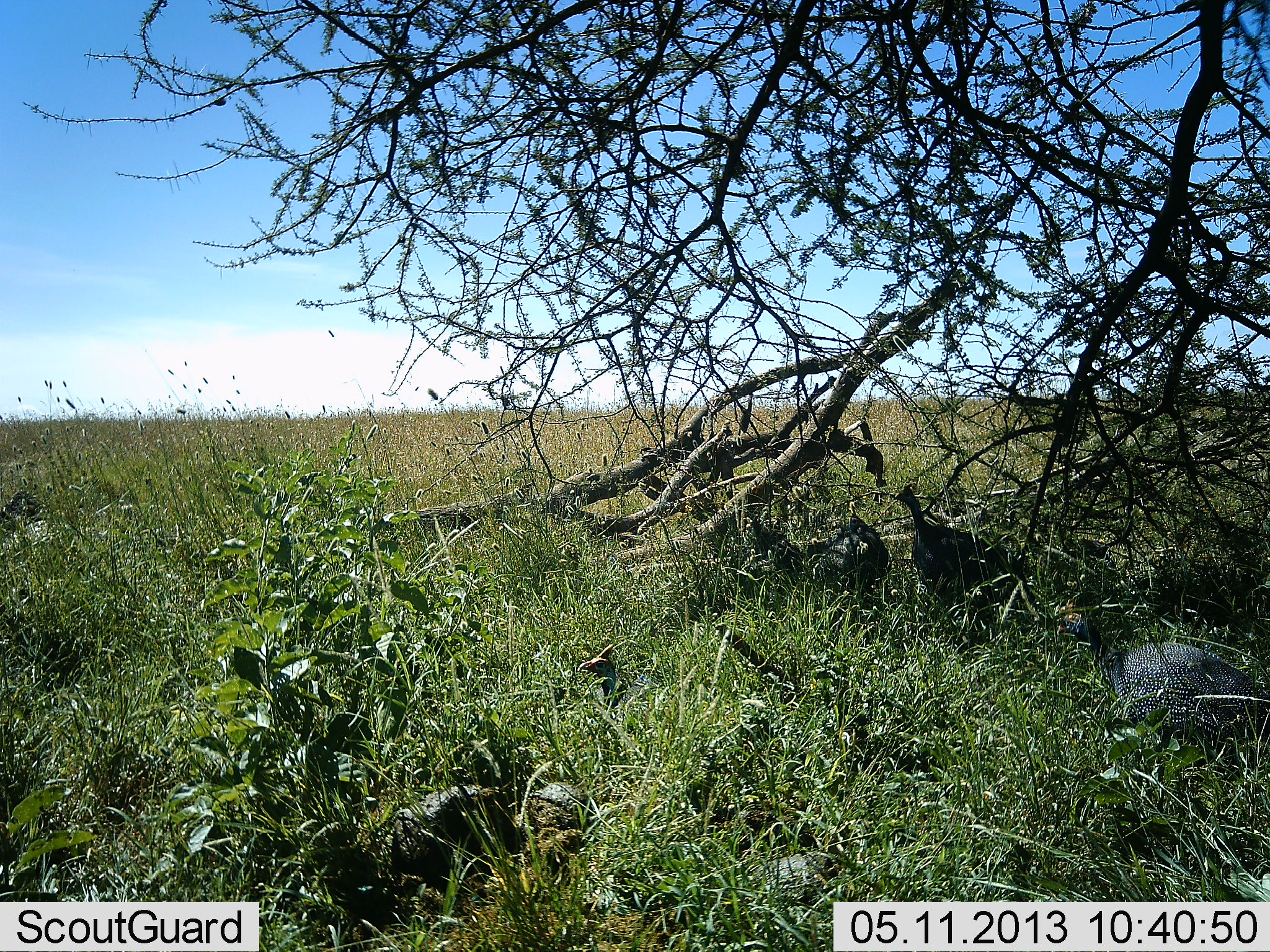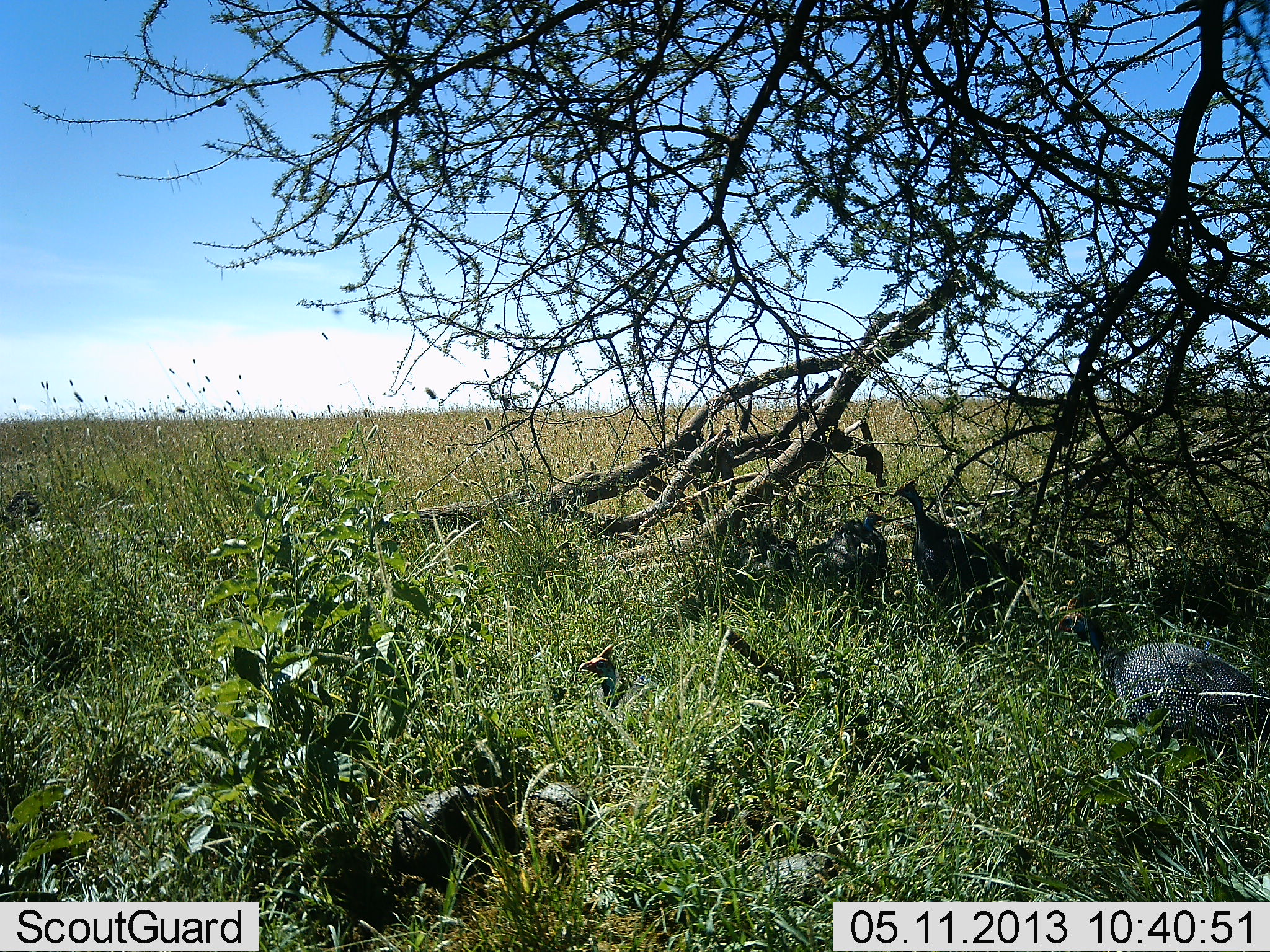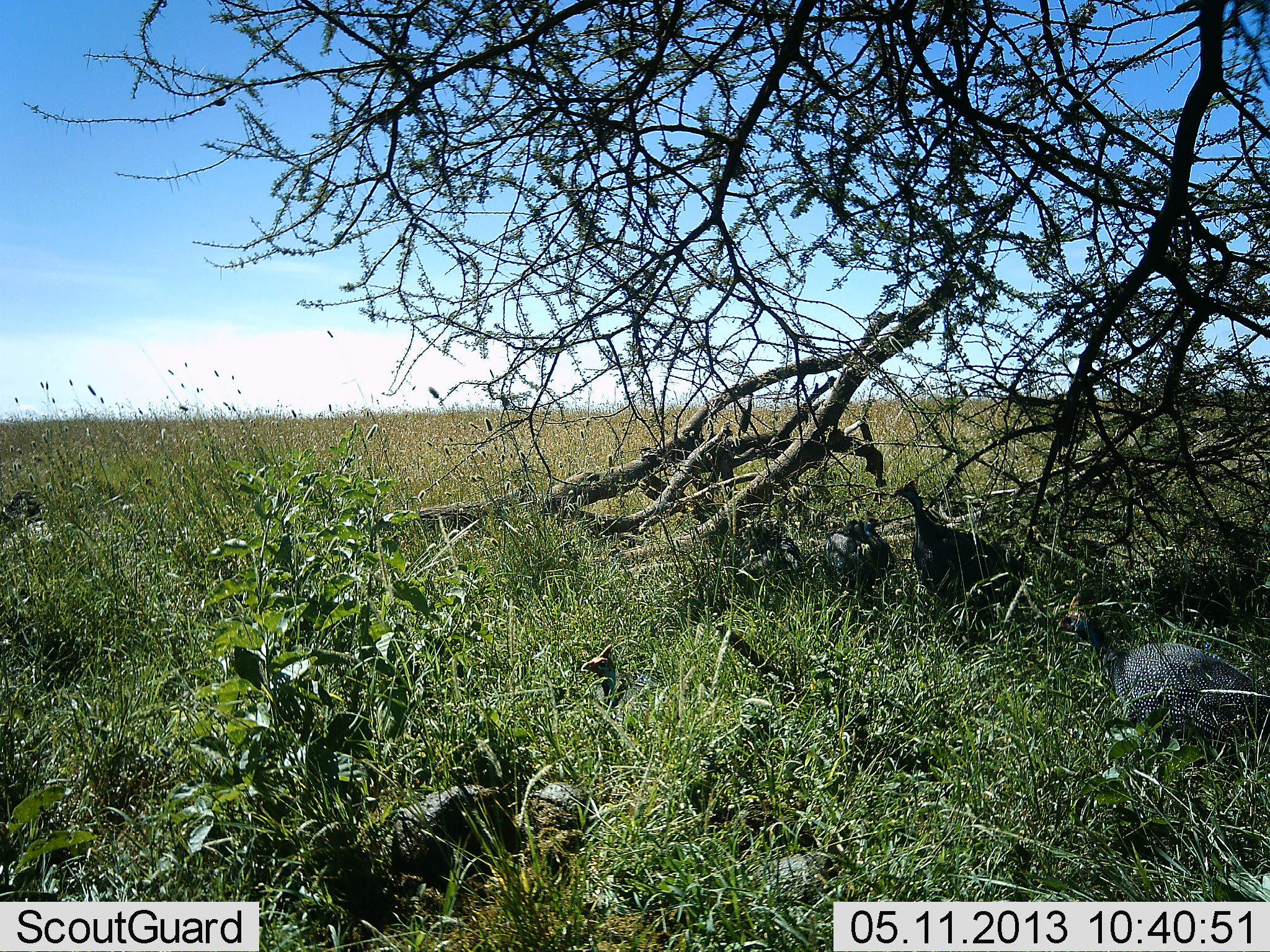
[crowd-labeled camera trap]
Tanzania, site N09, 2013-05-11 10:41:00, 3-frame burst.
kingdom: Animalia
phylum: Chordata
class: Aves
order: Galliformes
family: Numididae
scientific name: Numididae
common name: guinea fowl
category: guineafowl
Guineafowl (guinea fowl) (Numididae), count 4. Behavior (volunteer vote fractions): standing 68%, resting 32%, moving 5%, interacting 0%. Young present (vote fraction): 0%. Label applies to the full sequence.